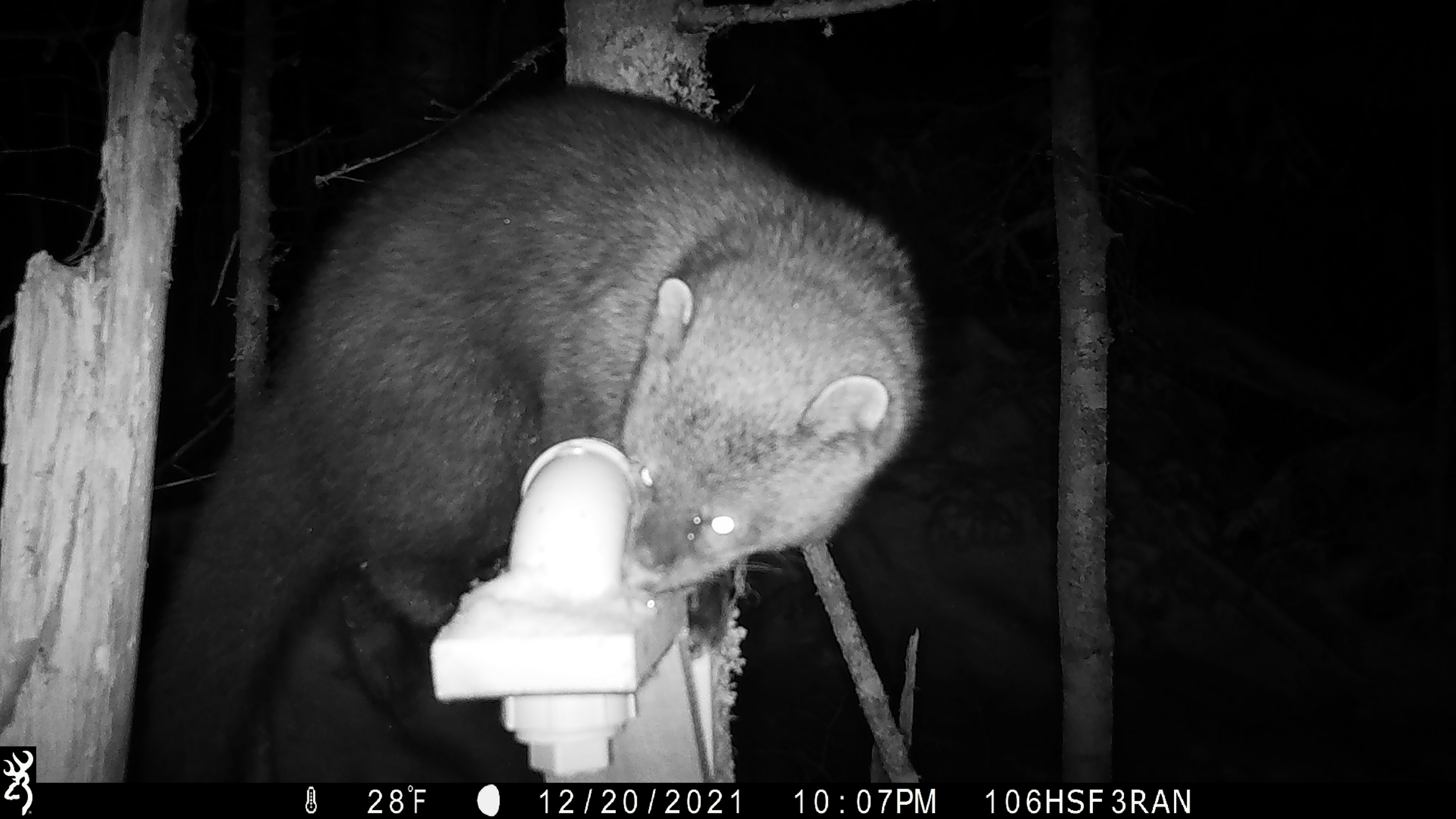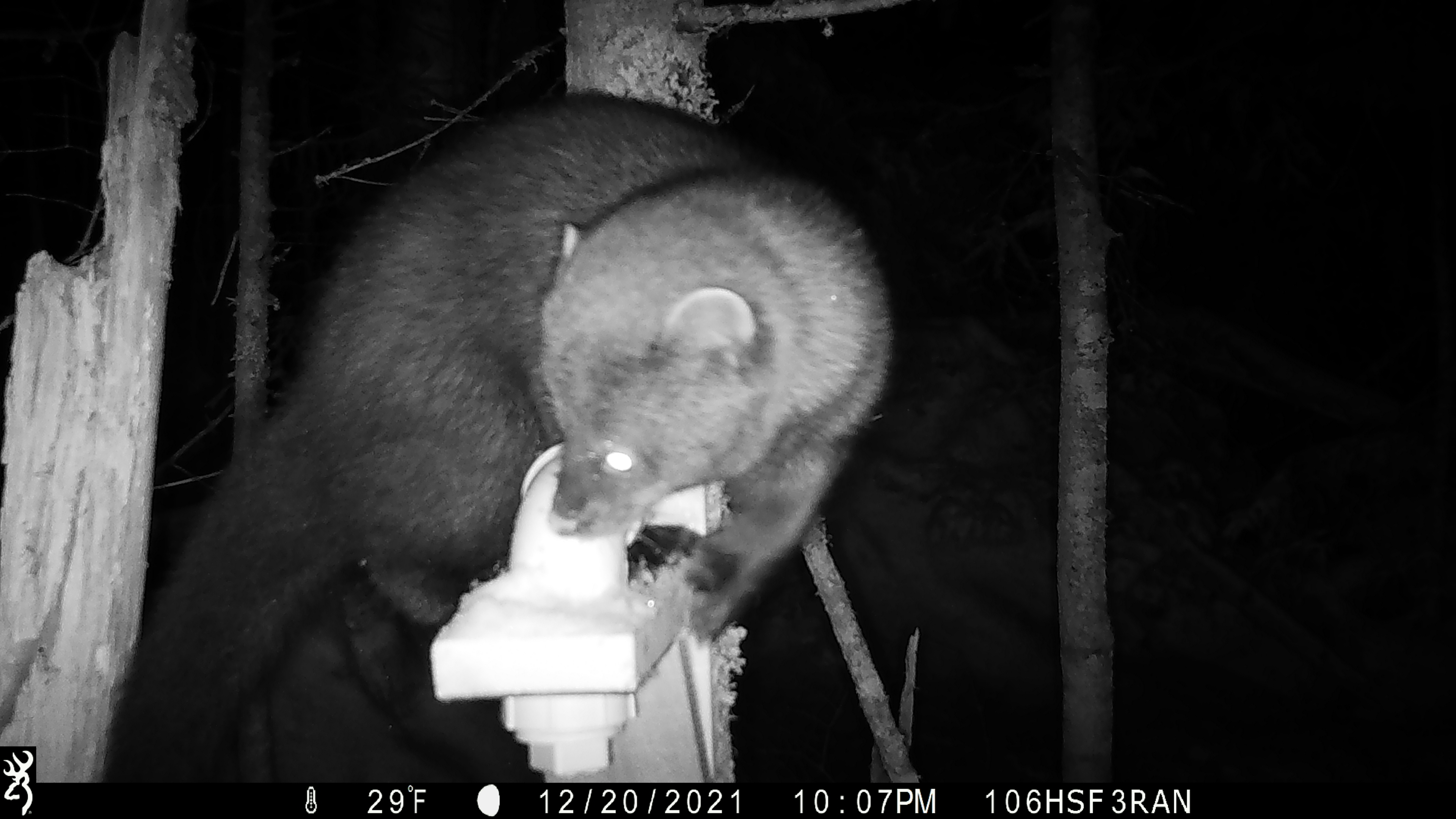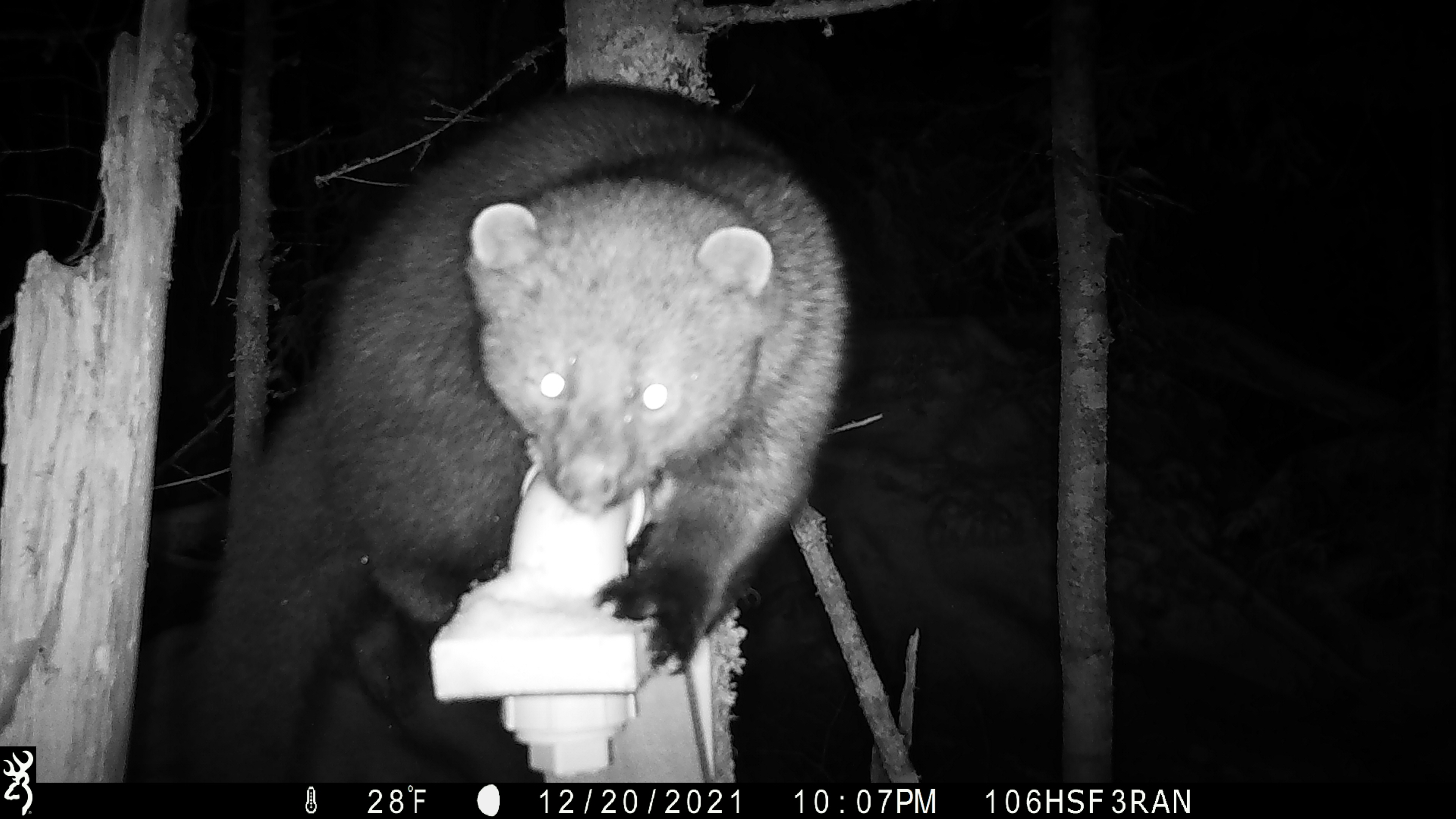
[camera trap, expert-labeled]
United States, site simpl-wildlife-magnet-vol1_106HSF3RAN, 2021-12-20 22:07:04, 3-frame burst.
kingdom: Animalia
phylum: Chordata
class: Mammalia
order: Carnivora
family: Mustelidae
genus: Pekania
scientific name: Pekania pennanti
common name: fisher